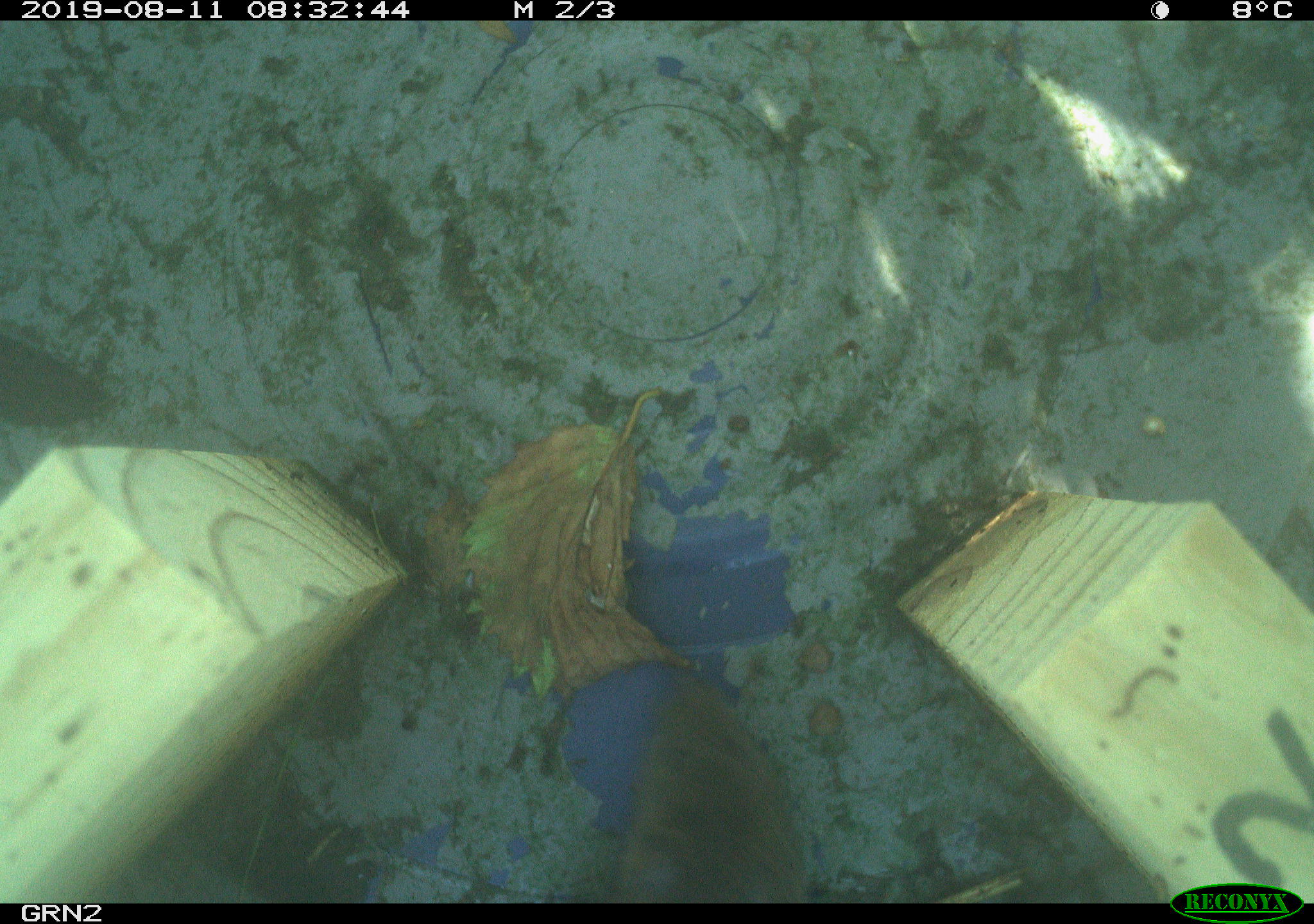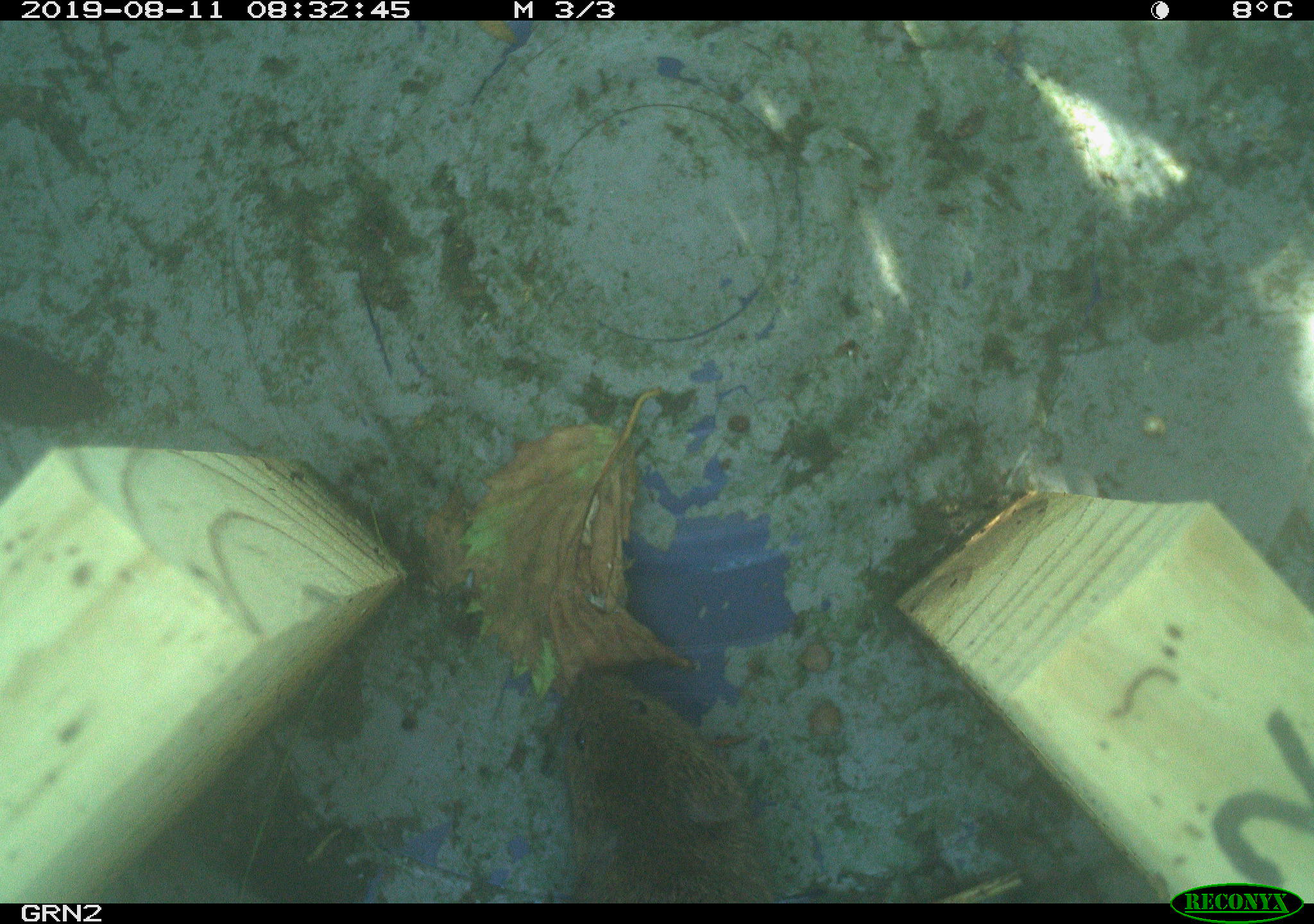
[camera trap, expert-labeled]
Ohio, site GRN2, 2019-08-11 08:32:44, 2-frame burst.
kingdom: Animalia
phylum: Chordata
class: Mammalia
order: Rodentia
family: Cricetidae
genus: Microtus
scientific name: Microtus pennsylvanicus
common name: meadow vole